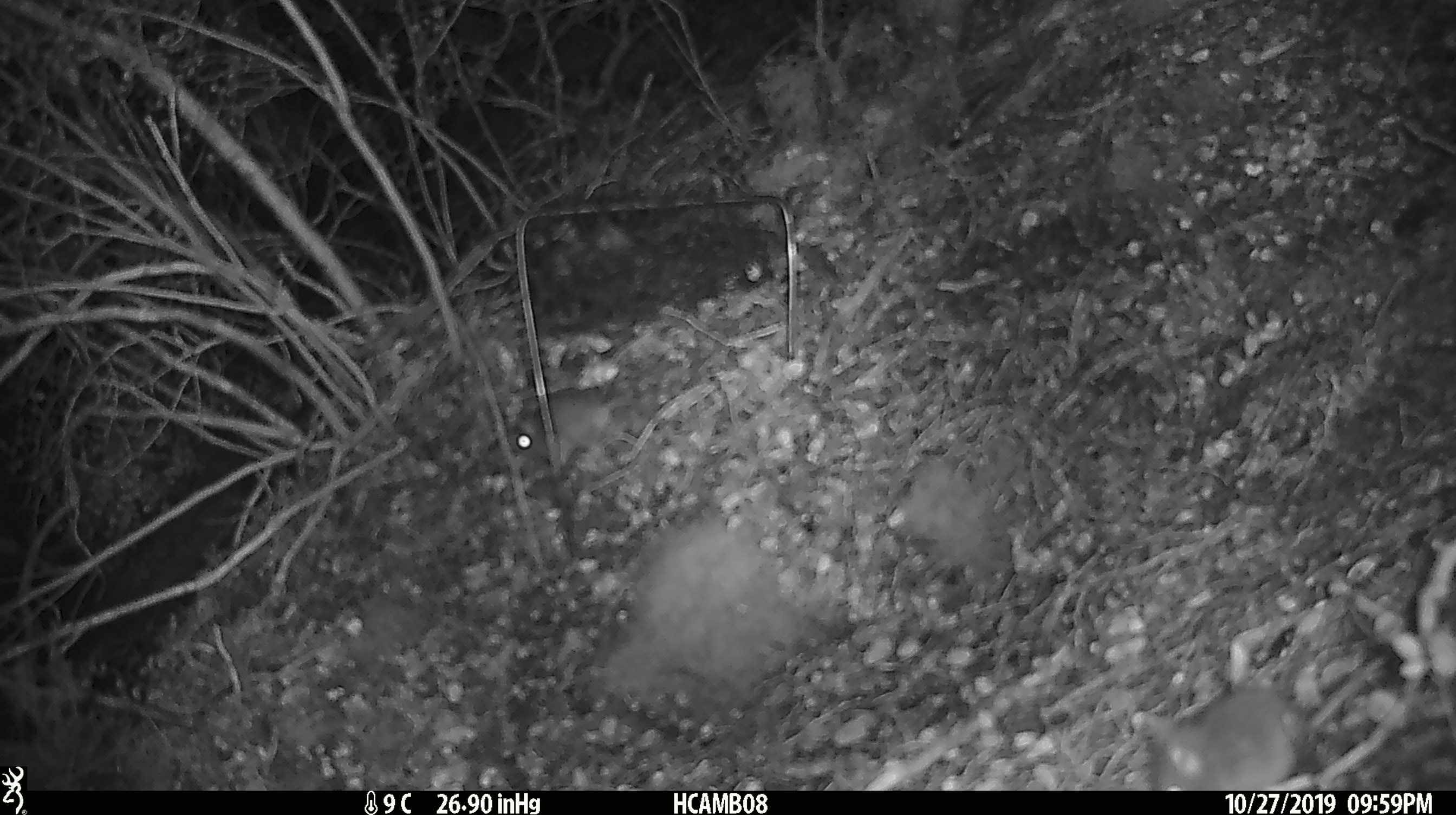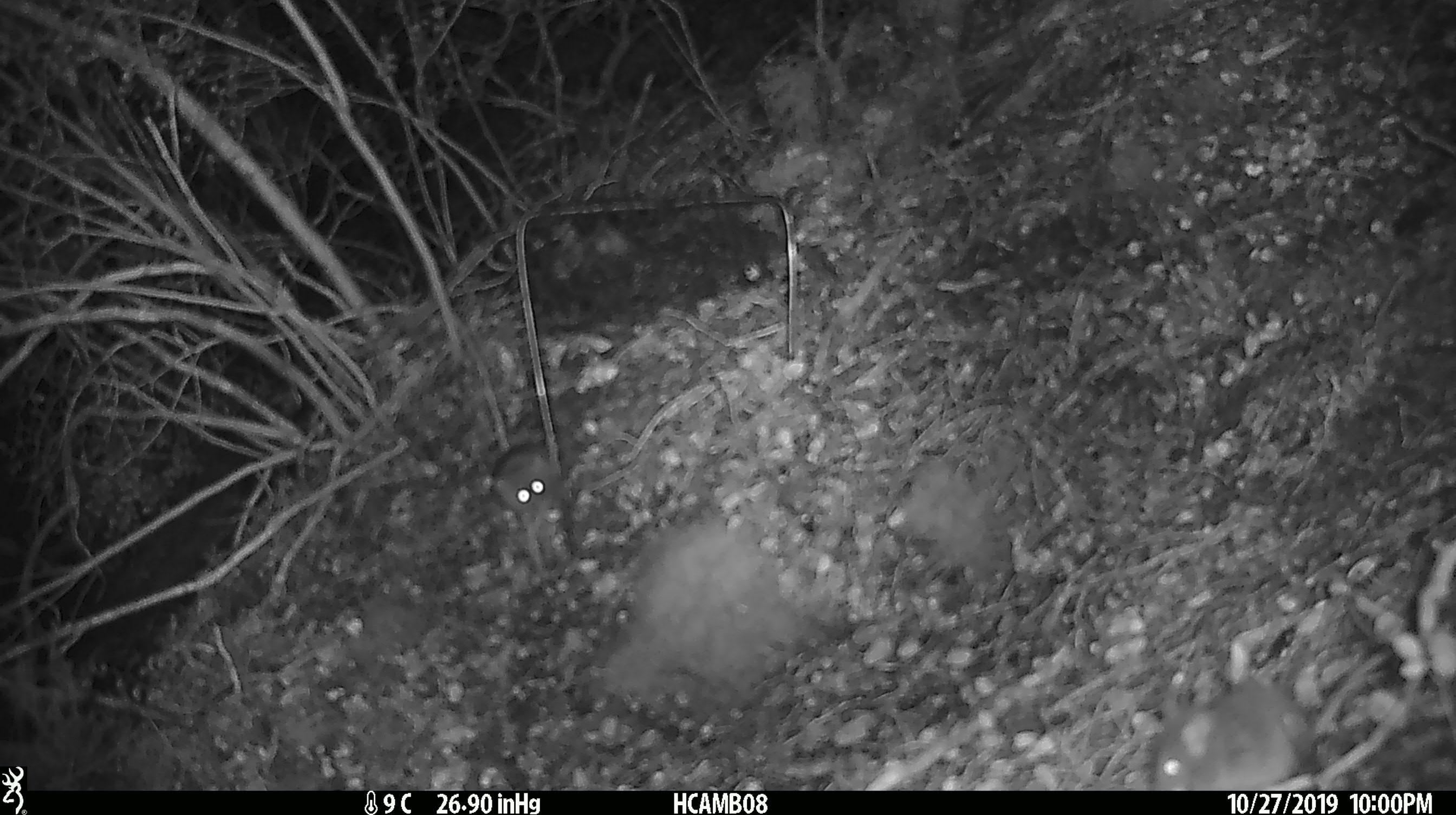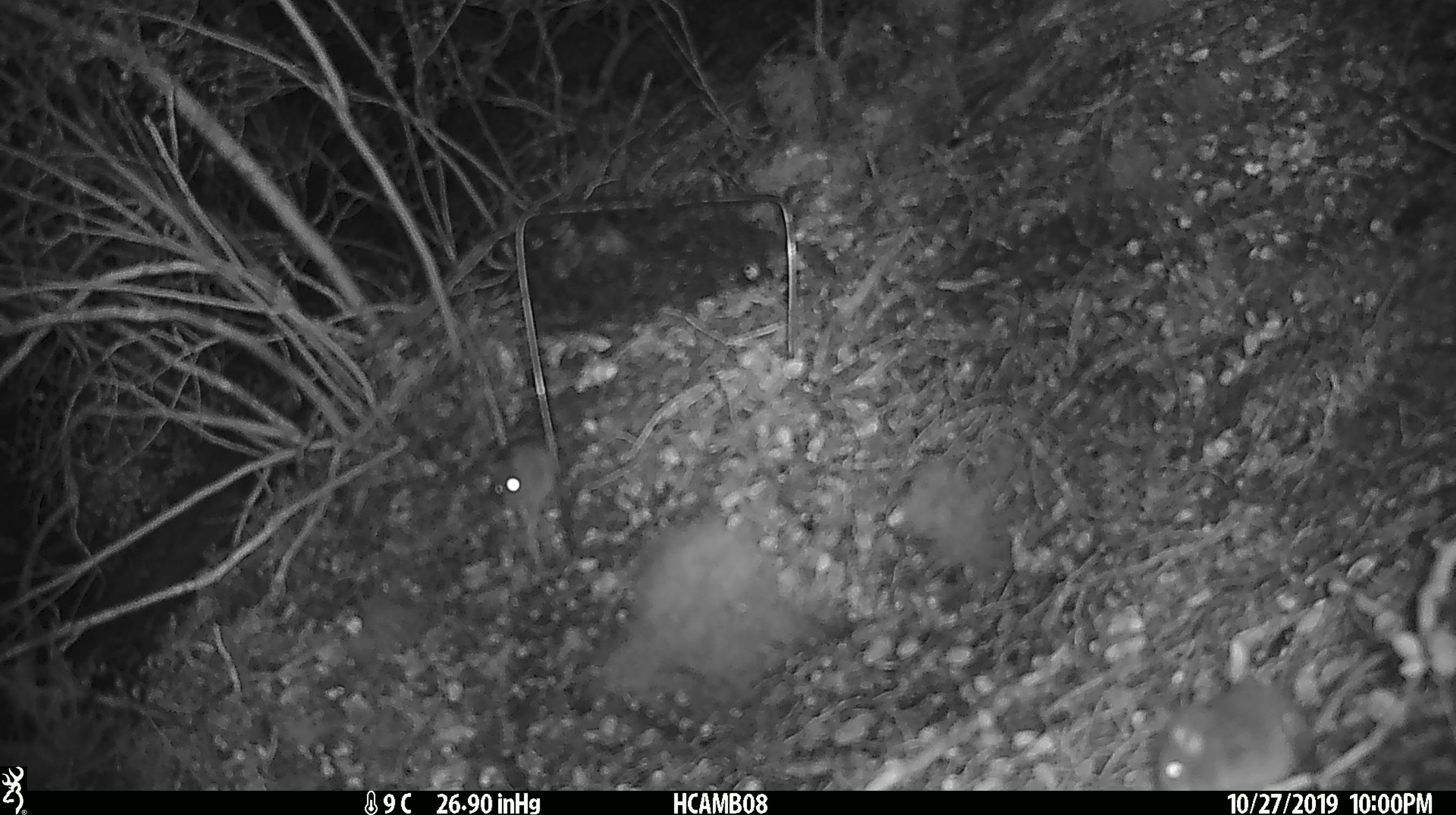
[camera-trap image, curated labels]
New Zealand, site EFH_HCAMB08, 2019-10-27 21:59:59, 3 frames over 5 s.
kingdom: Animalia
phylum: Chordata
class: Mammalia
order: Rodentia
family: Muridae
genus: Mus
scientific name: Mus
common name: mouse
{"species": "mouse (Mus)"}